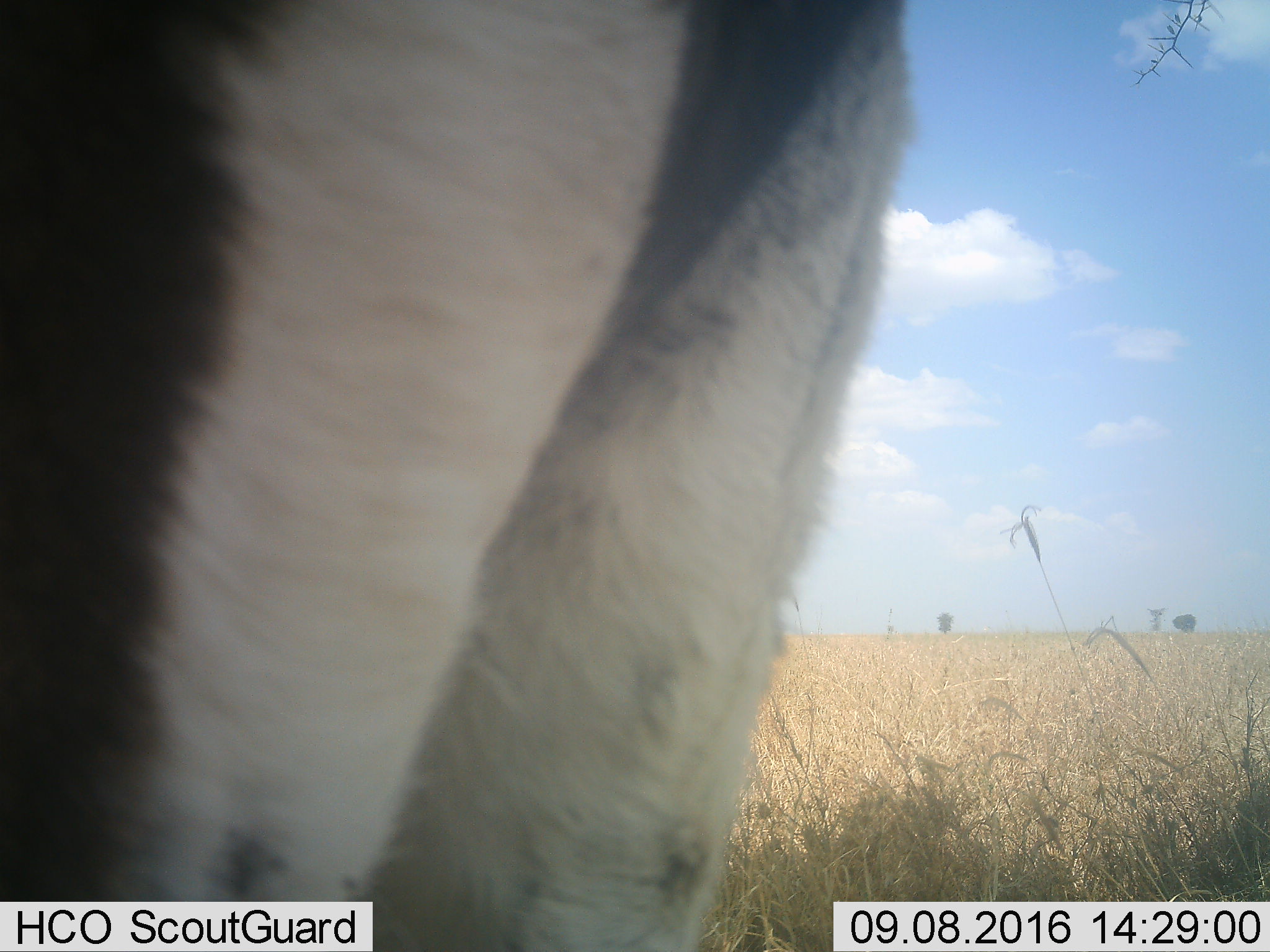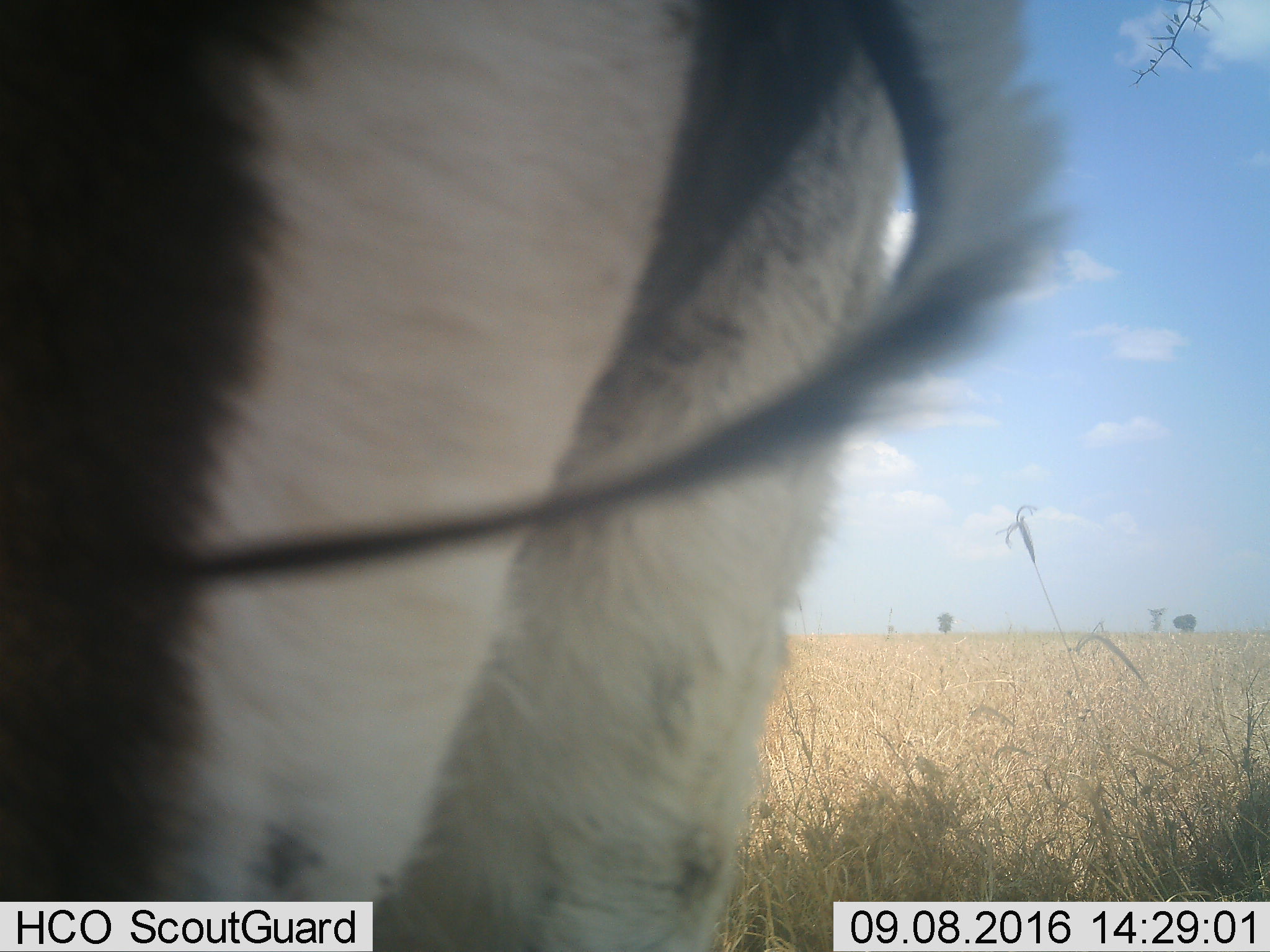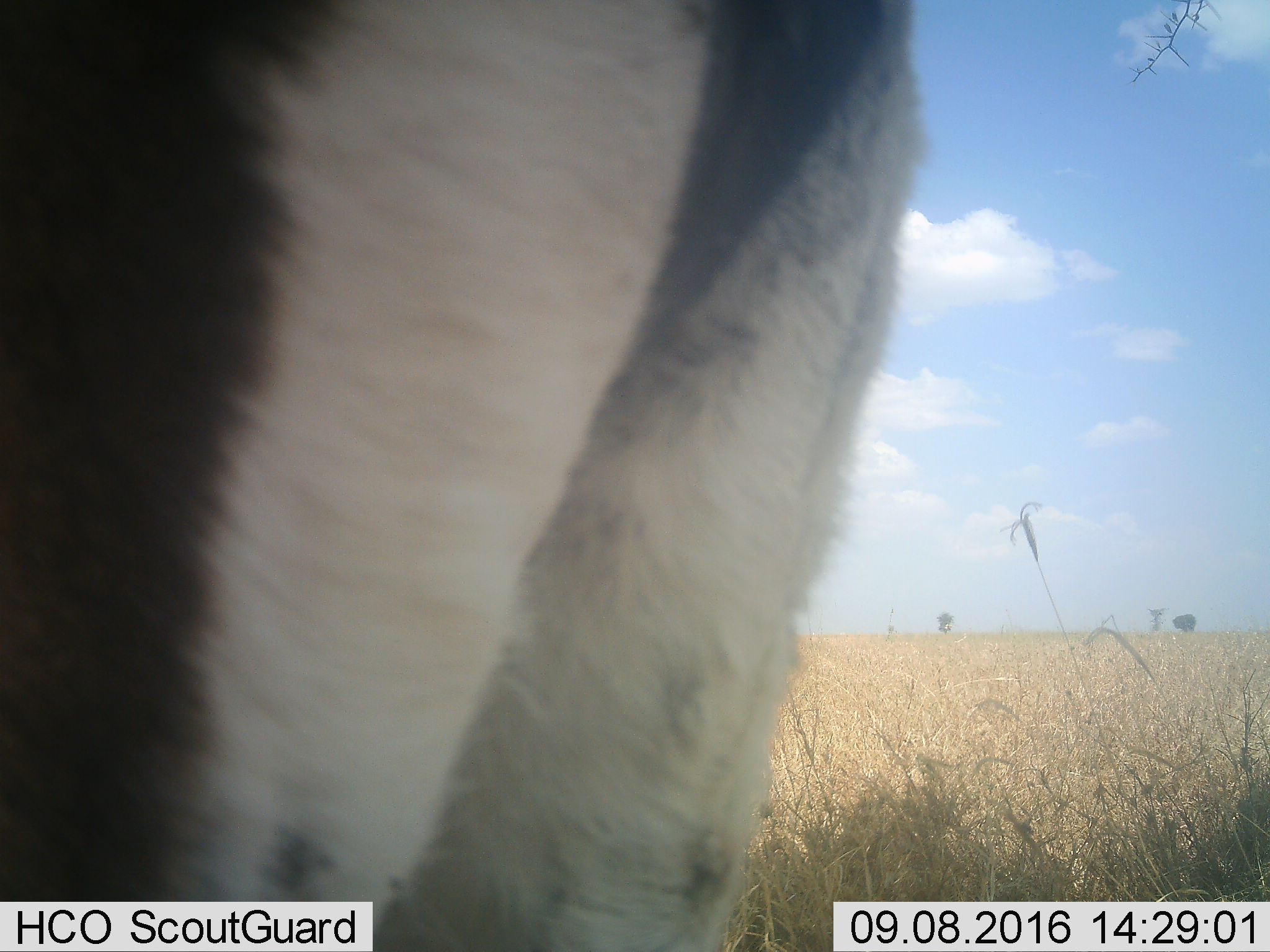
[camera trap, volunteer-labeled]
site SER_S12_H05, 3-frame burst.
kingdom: Animalia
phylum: Chordata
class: Mammalia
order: Artiodactyla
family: Bovidae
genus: Nanger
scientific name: Nanger granti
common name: grant's gazelle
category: gazellegrants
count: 1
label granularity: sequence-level